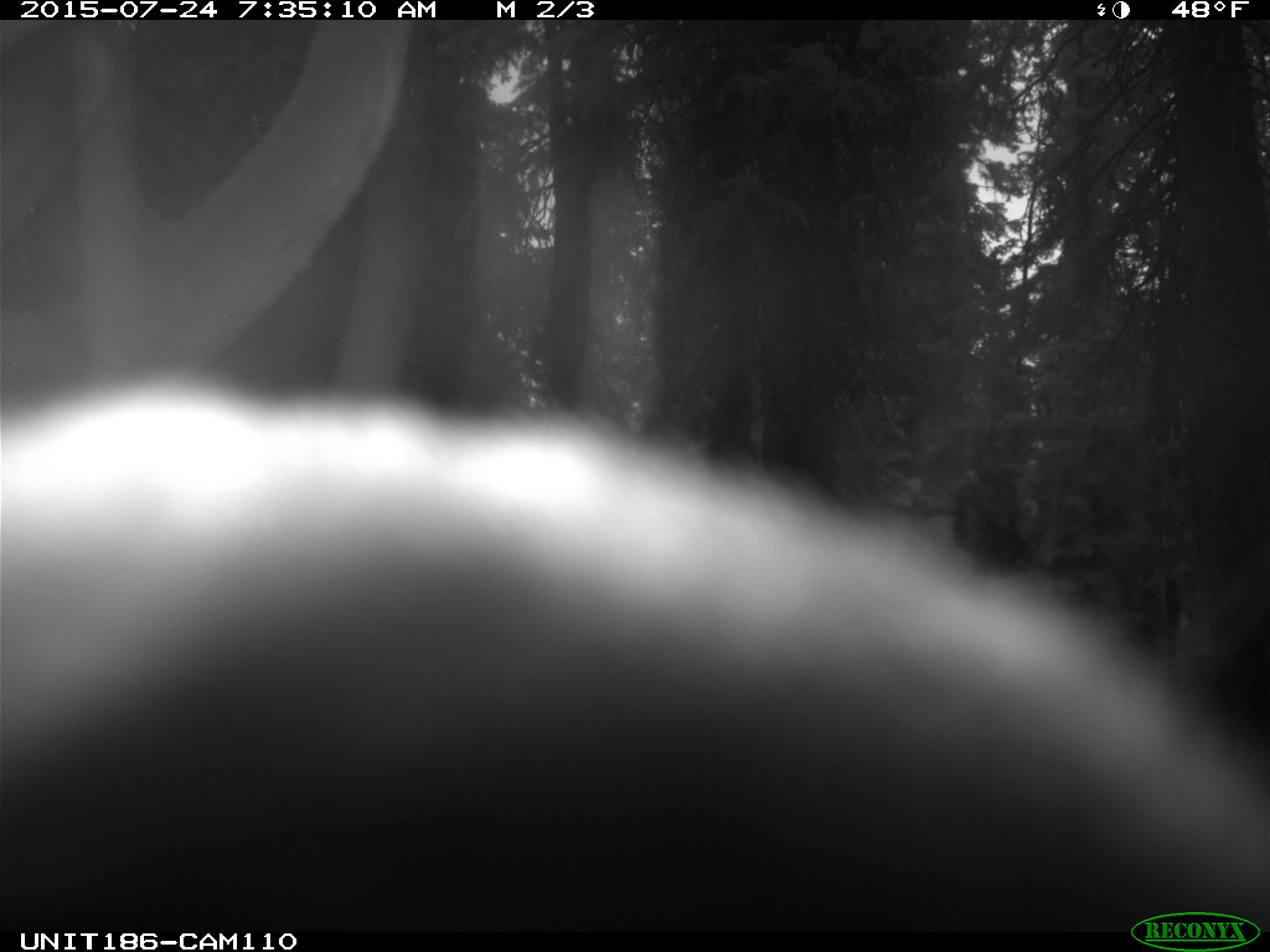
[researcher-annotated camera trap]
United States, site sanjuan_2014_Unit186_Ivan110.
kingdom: Animalia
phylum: Chordata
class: Mammalia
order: Artiodactyla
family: Cervidae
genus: Cervus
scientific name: Cervus elaphus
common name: red deer